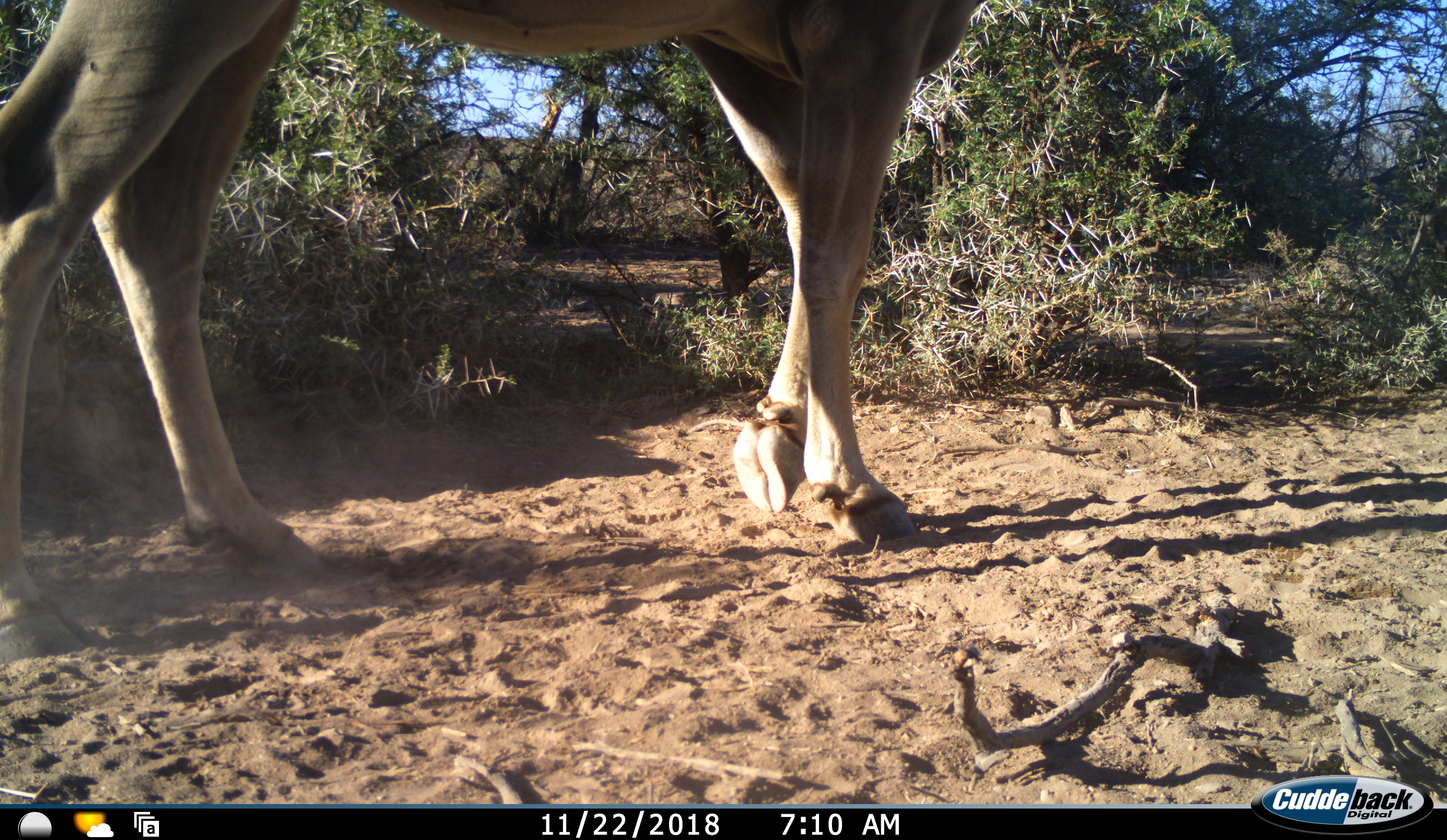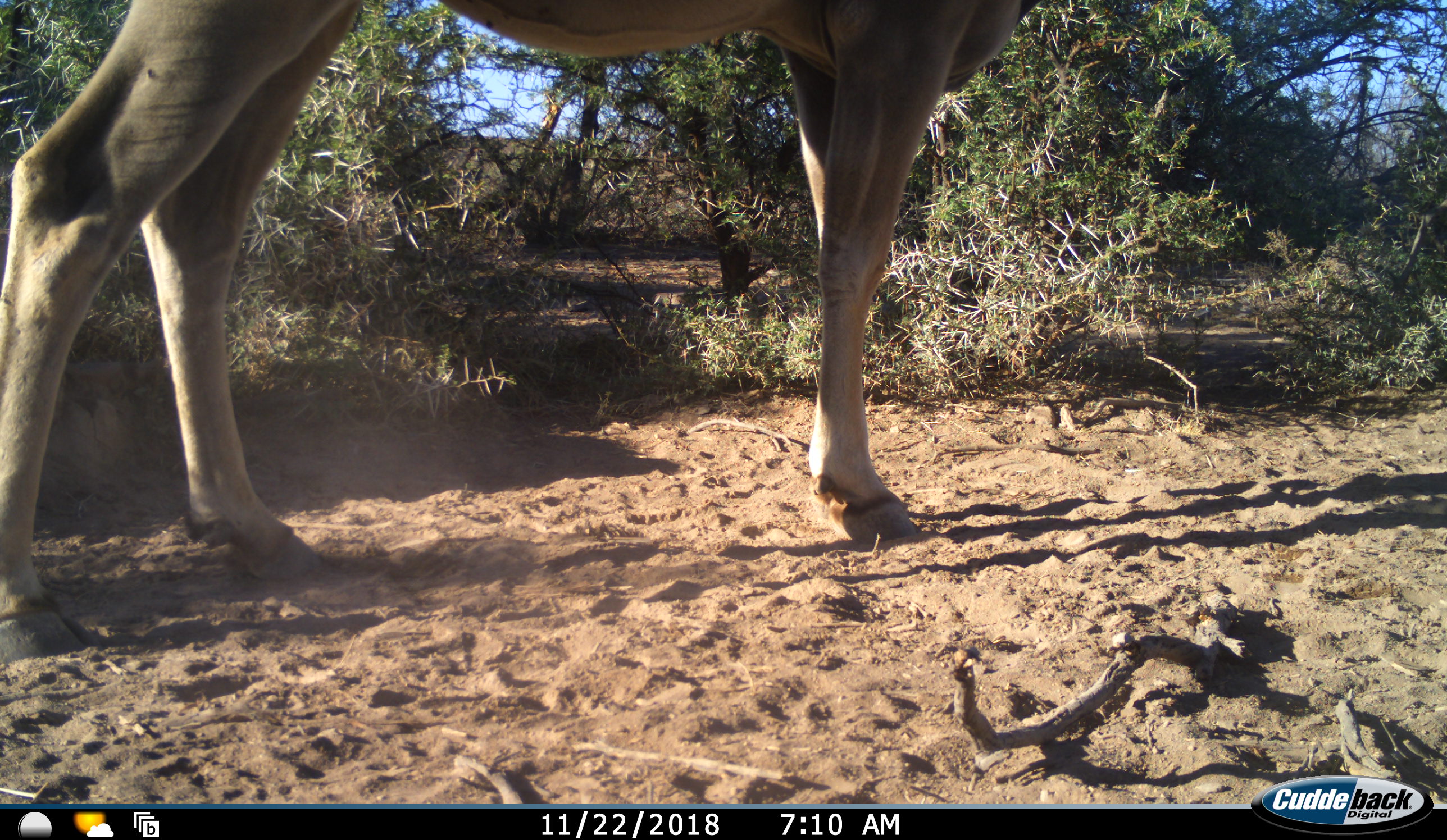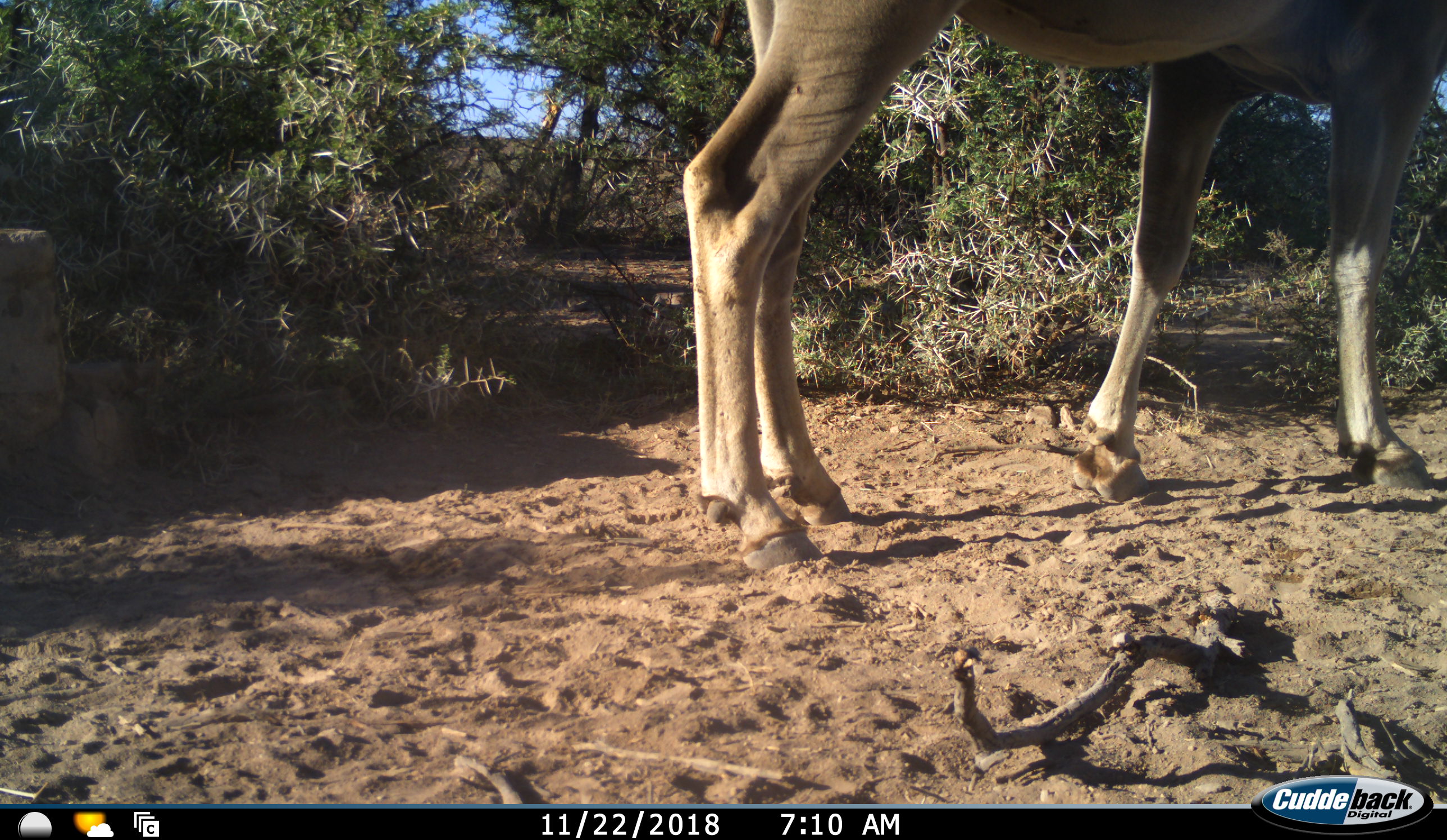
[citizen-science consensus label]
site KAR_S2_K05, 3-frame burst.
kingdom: Animalia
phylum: Chordata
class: Mammalia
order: Artiodactyla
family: Bovidae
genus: Tragelaphus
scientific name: Tragelaphus oryx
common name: eland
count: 1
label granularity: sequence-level